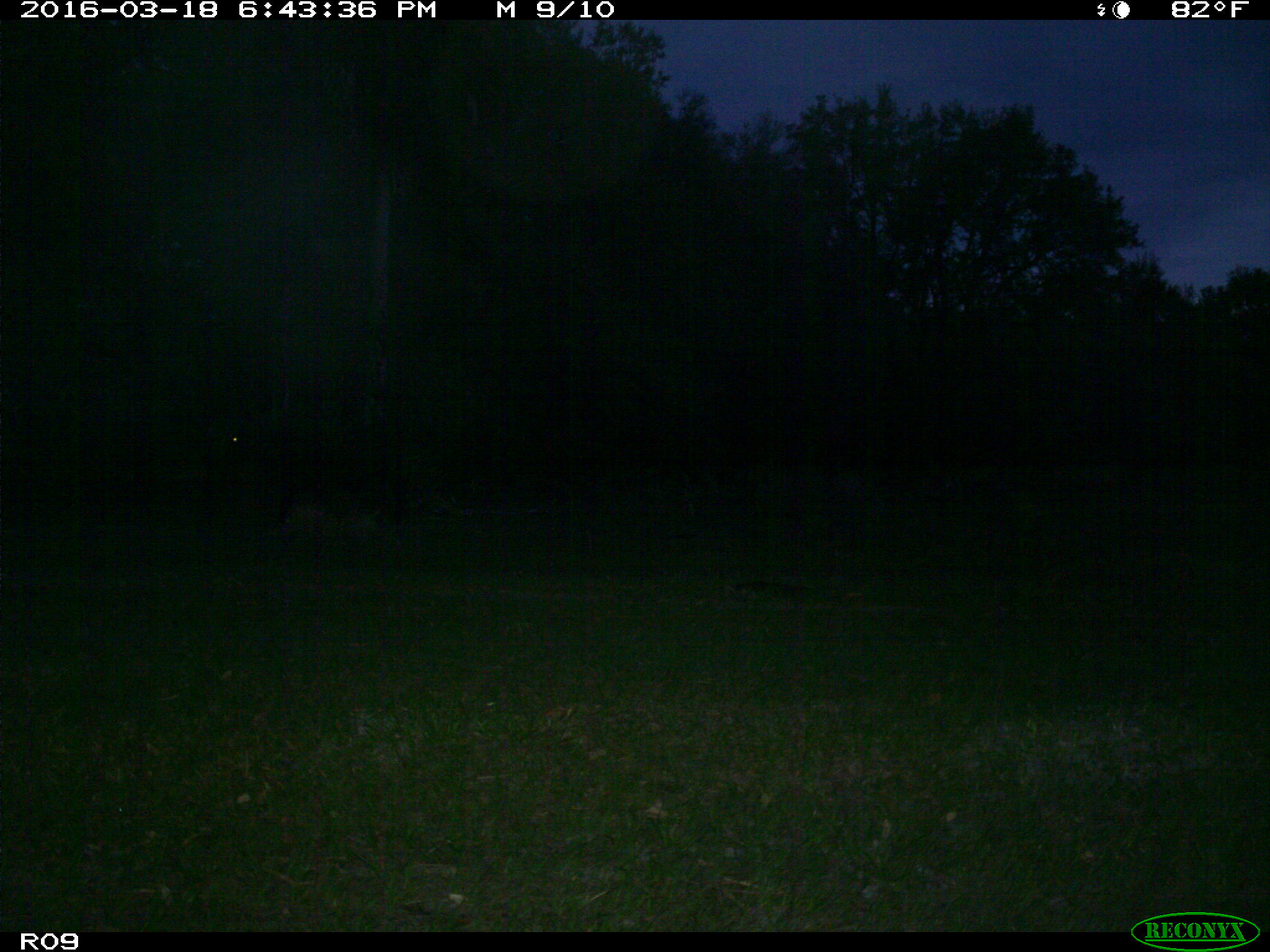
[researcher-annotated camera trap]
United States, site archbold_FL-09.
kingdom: Animalia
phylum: Chordata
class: Mammalia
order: Artiodactyla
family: Bovidae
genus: Bos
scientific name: Bos taurus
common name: domestic cow